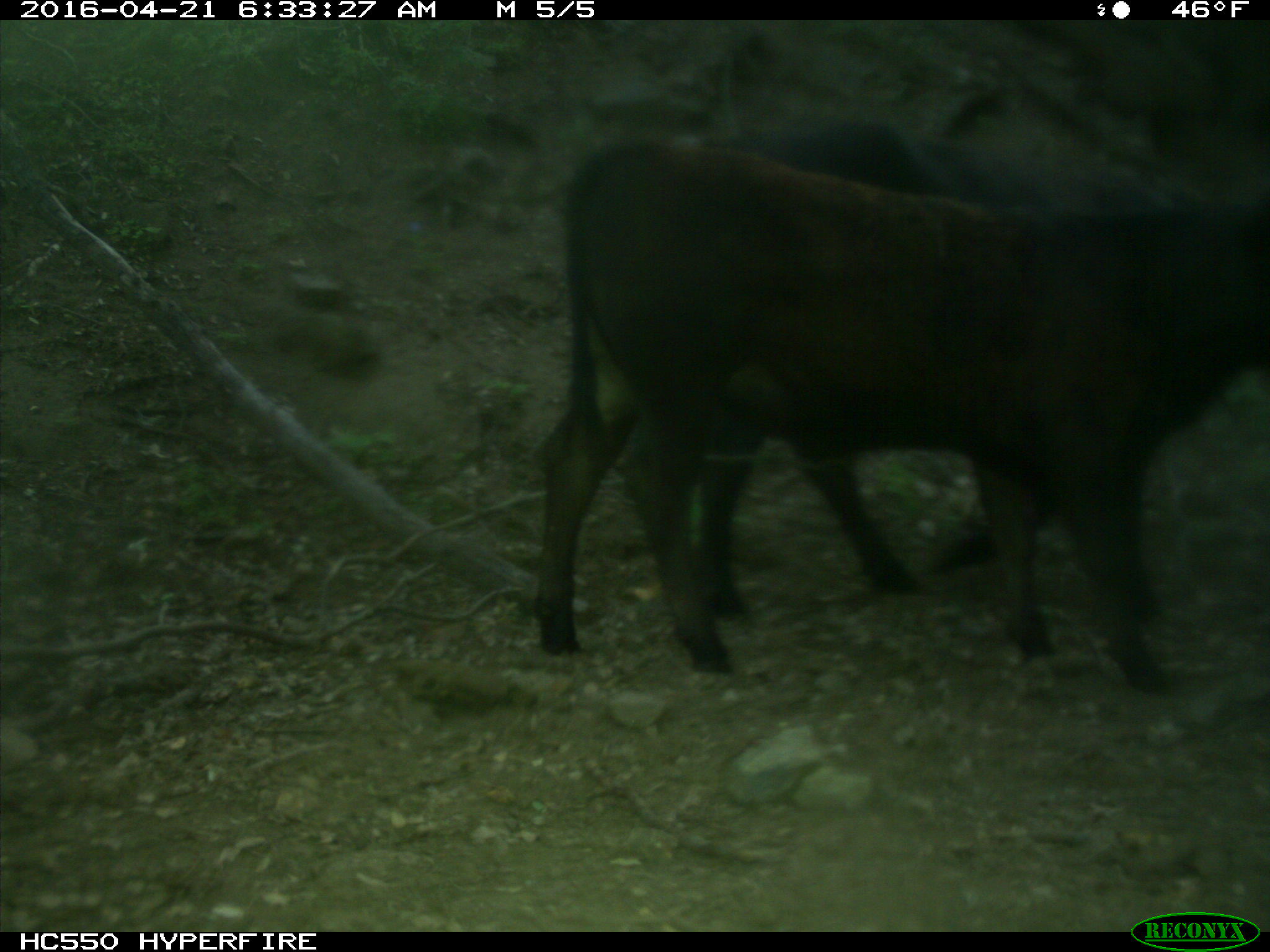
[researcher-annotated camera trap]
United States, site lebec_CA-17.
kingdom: Animalia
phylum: Chordata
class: Mammalia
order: Artiodactyla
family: Bovidae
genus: Bos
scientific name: Bos taurus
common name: domestic cow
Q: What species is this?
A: Bos taurus (domestic cow).